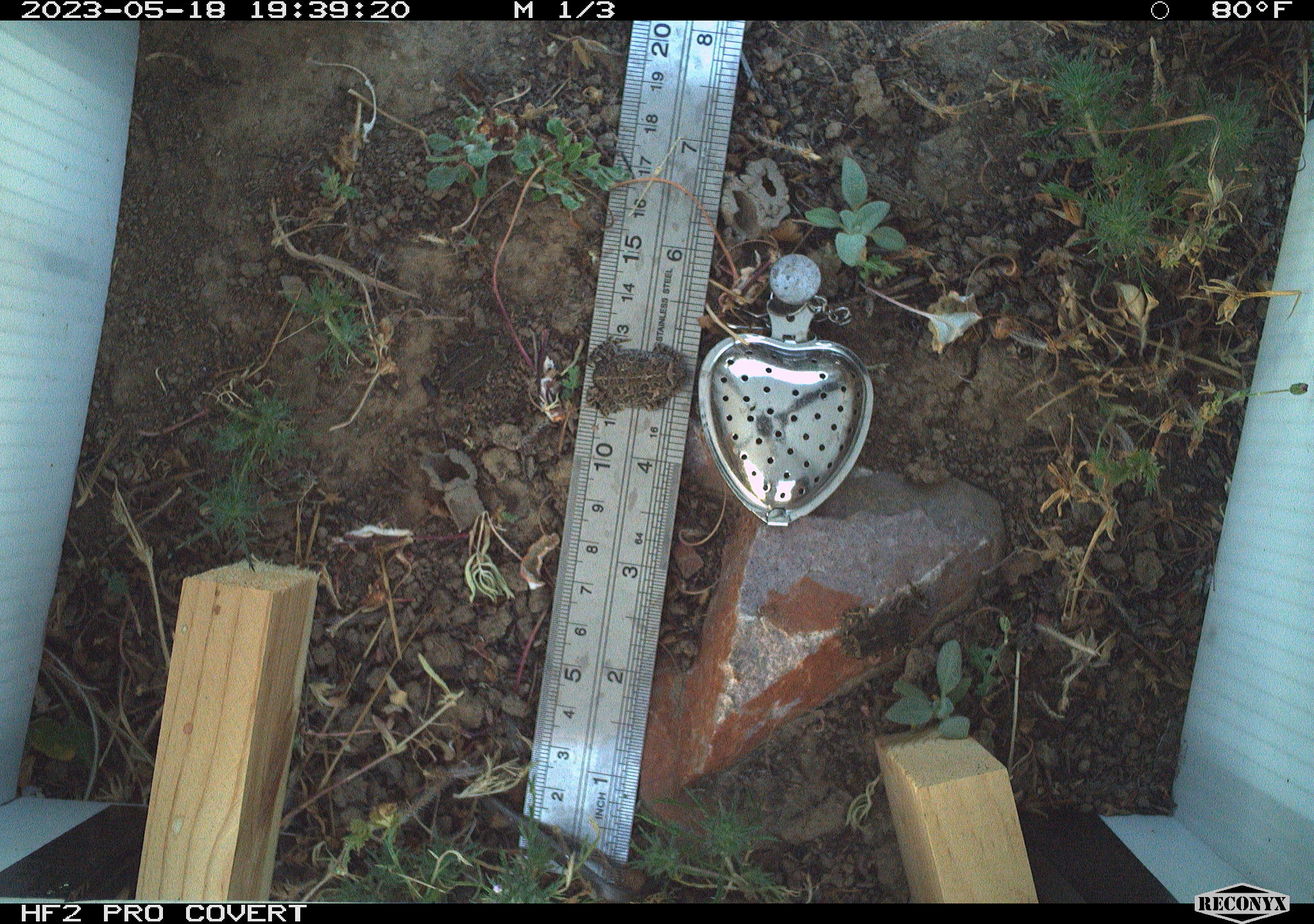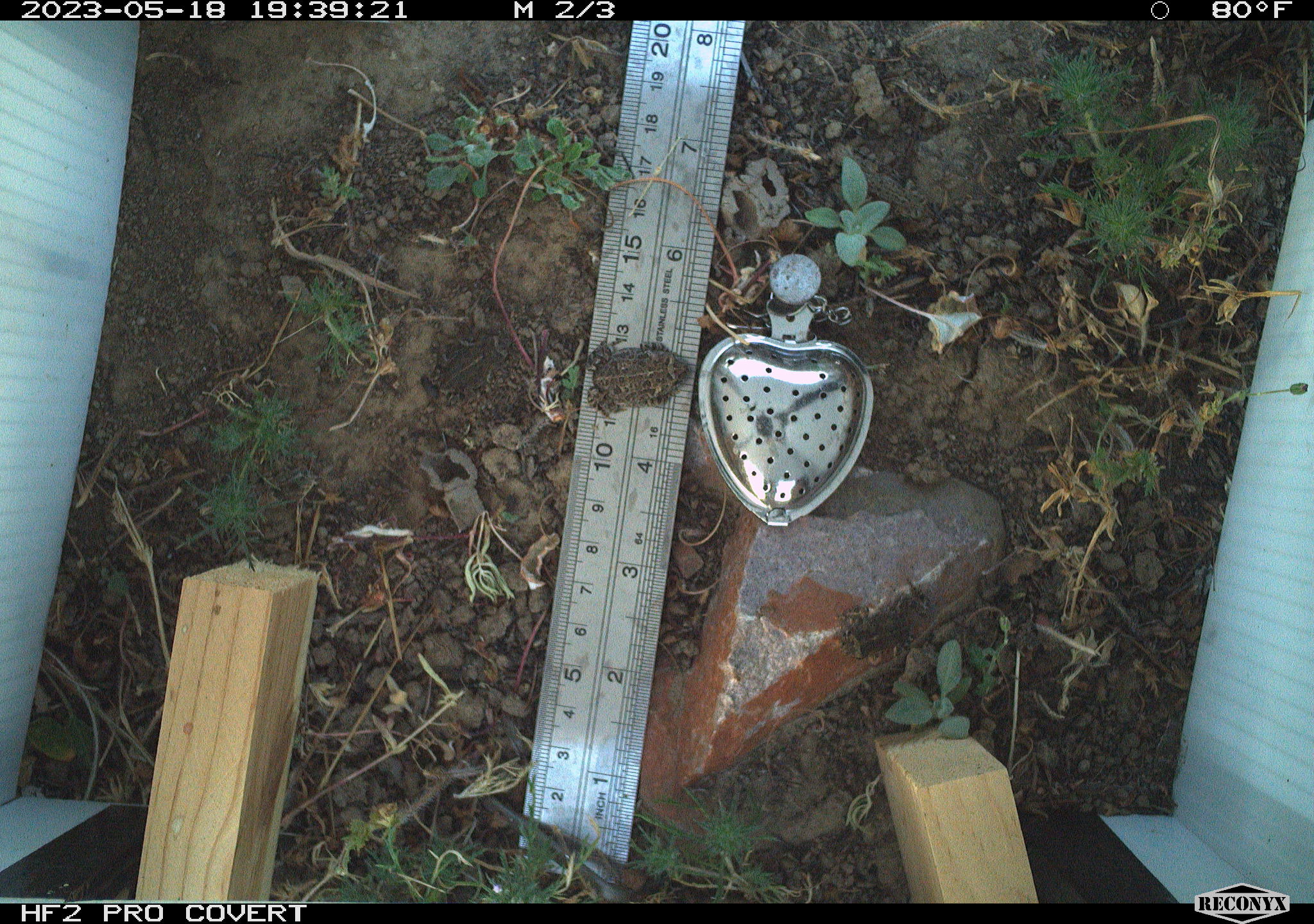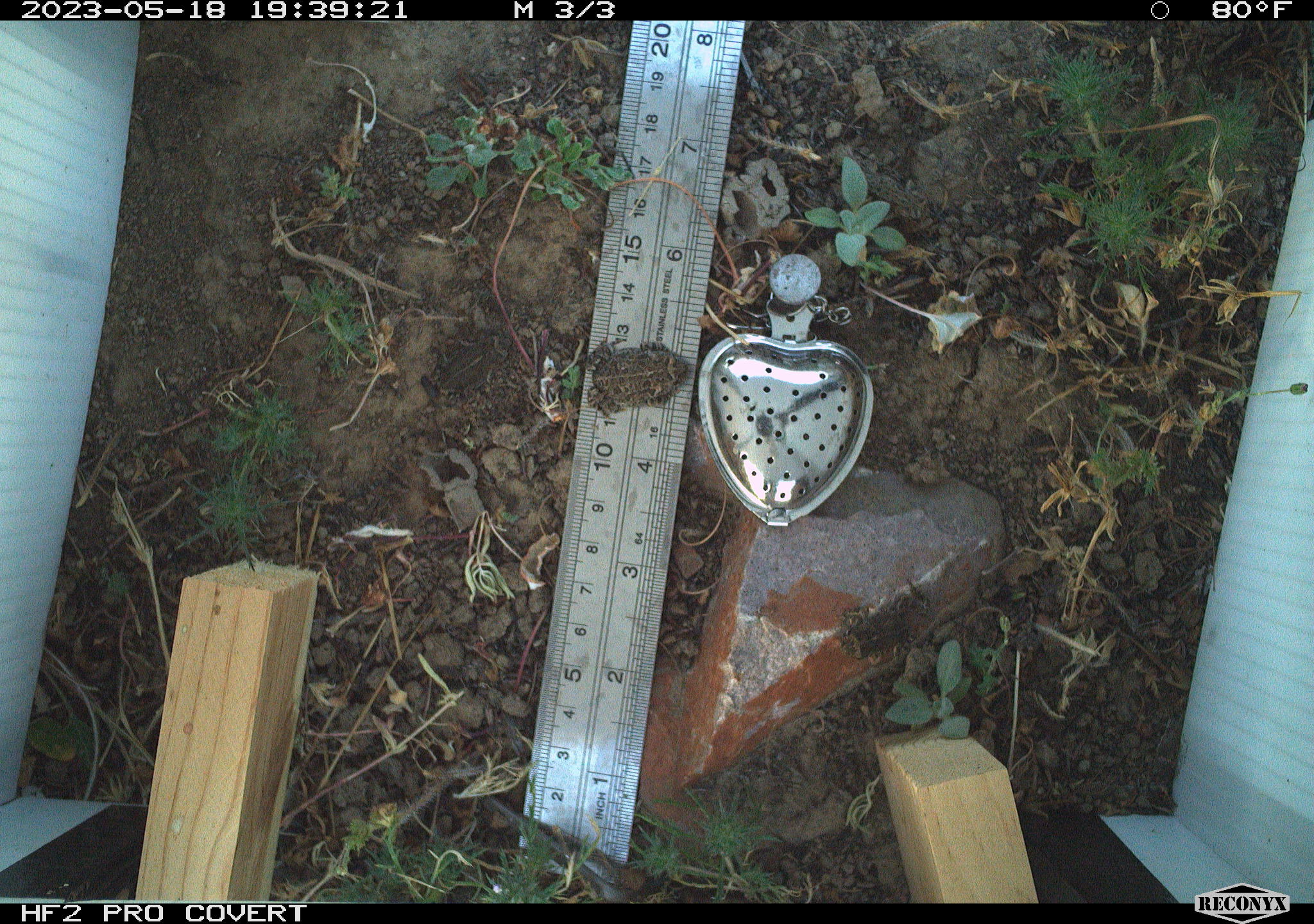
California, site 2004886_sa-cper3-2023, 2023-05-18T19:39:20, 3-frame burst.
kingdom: Animalia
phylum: Chordata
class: Amphibia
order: Anura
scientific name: Anura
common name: frogs